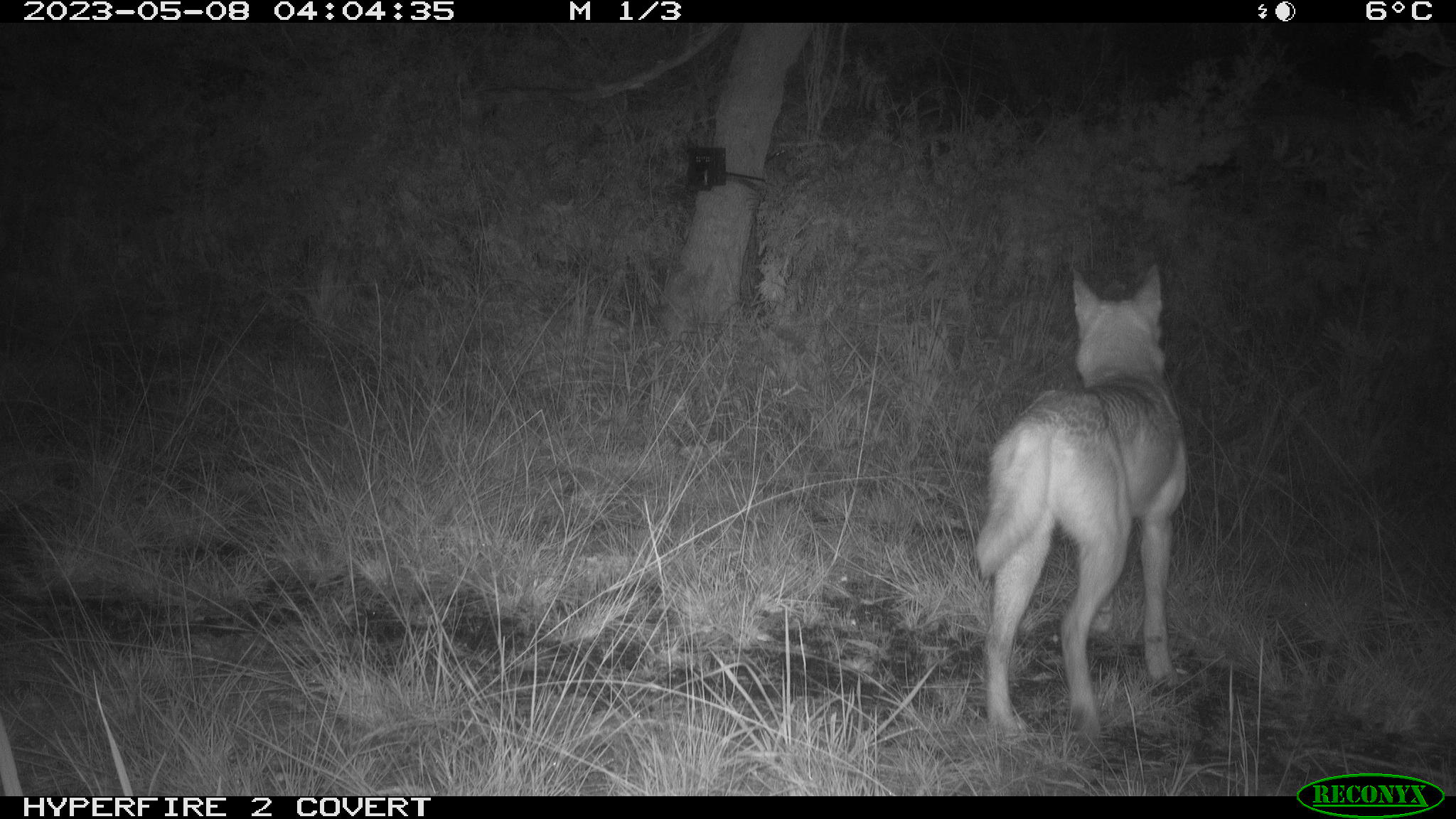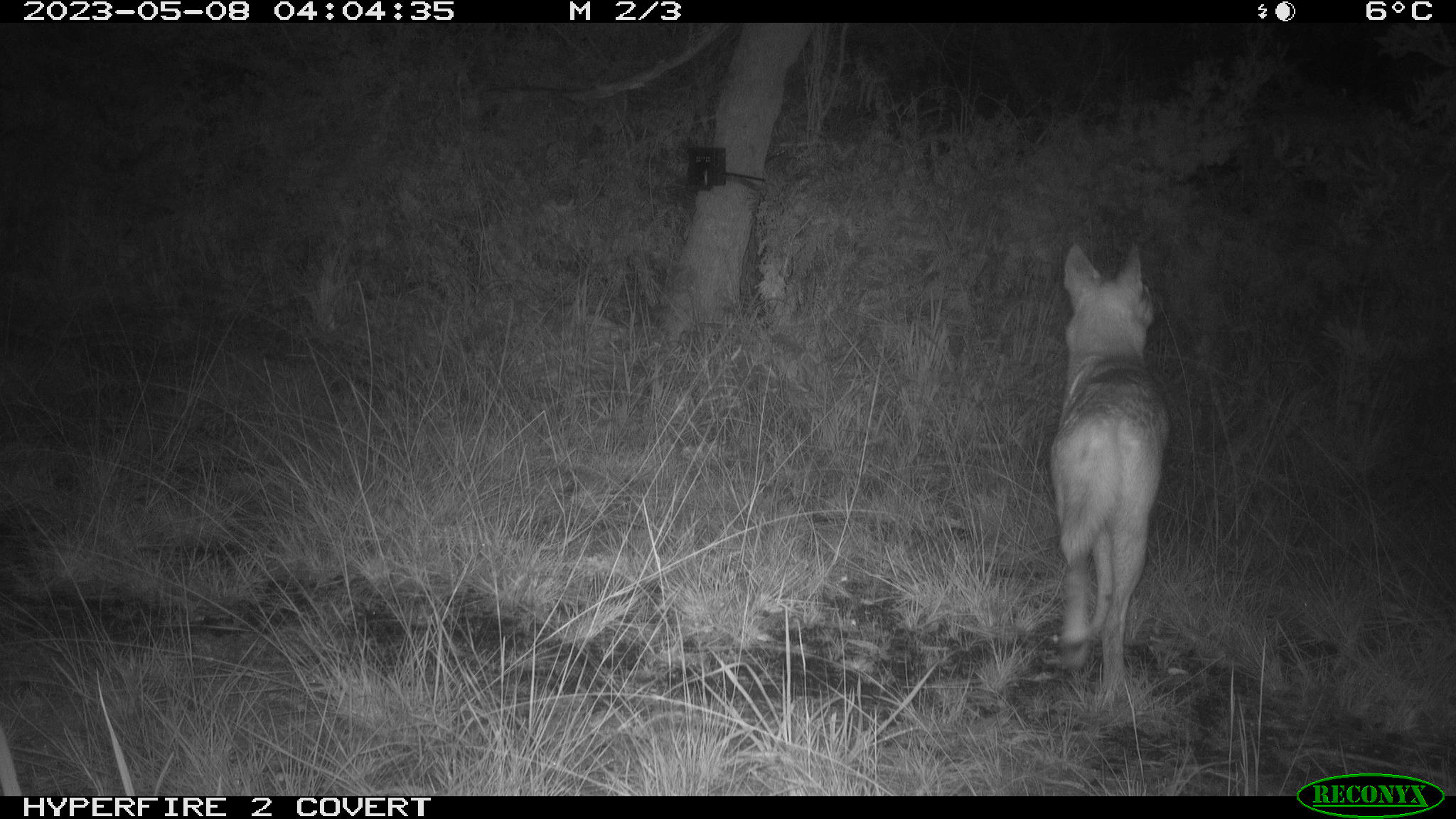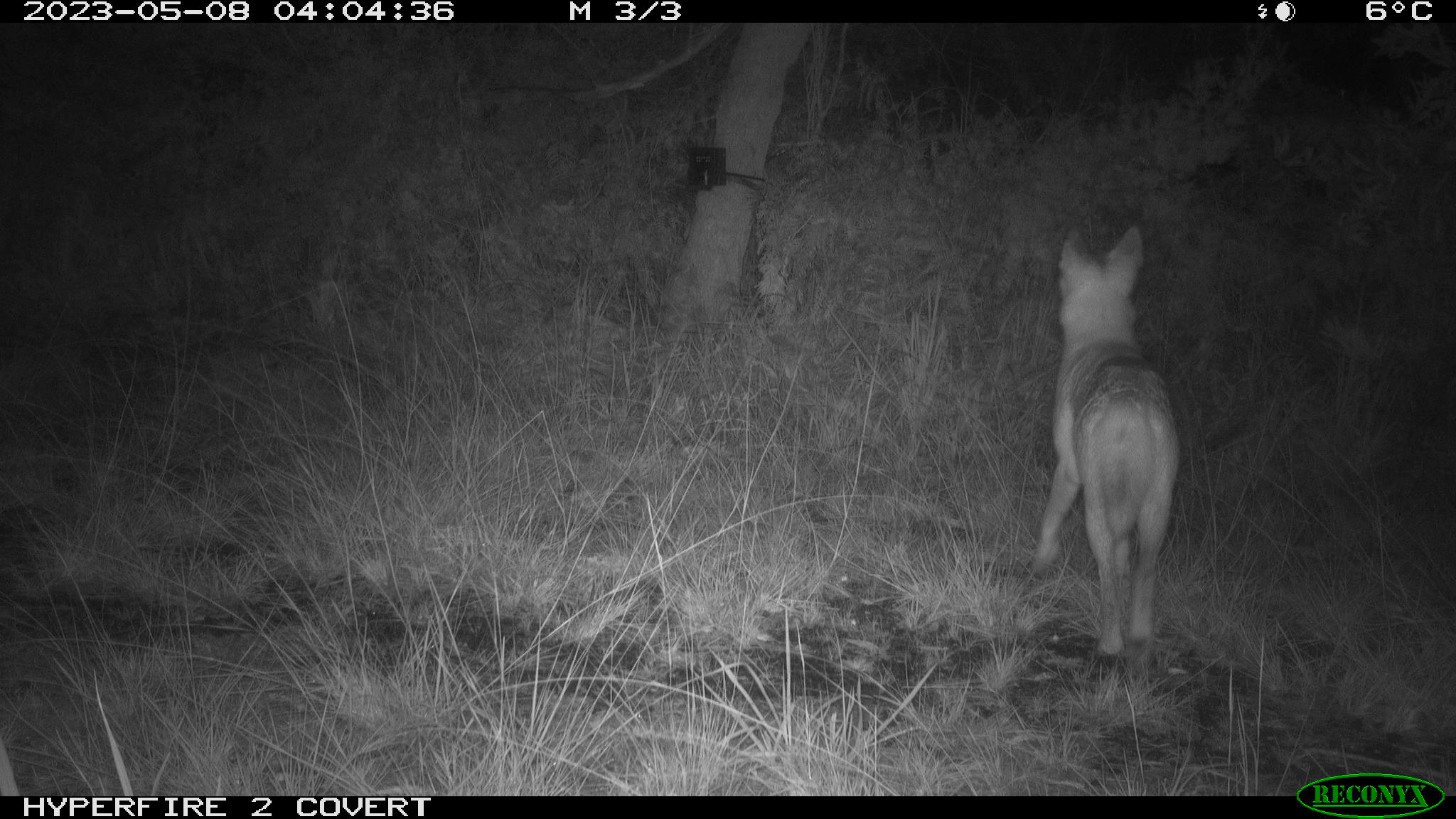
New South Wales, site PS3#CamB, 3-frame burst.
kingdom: Animalia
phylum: Chordata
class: Mammalia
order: Carnivora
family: Canidae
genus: Canis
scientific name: Canis familiaris dingo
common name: dingo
Dingo (Canis familiaris dingo).